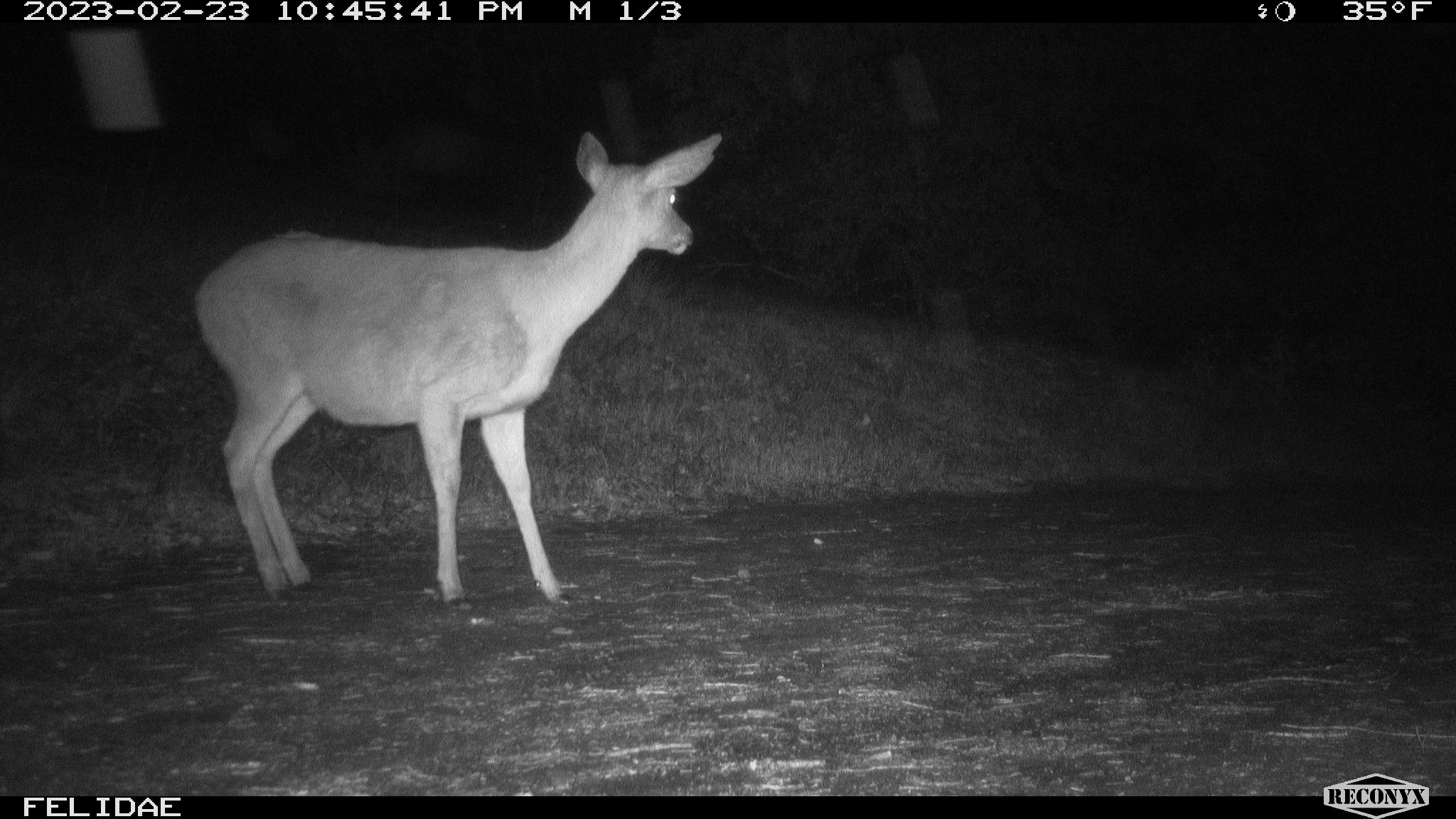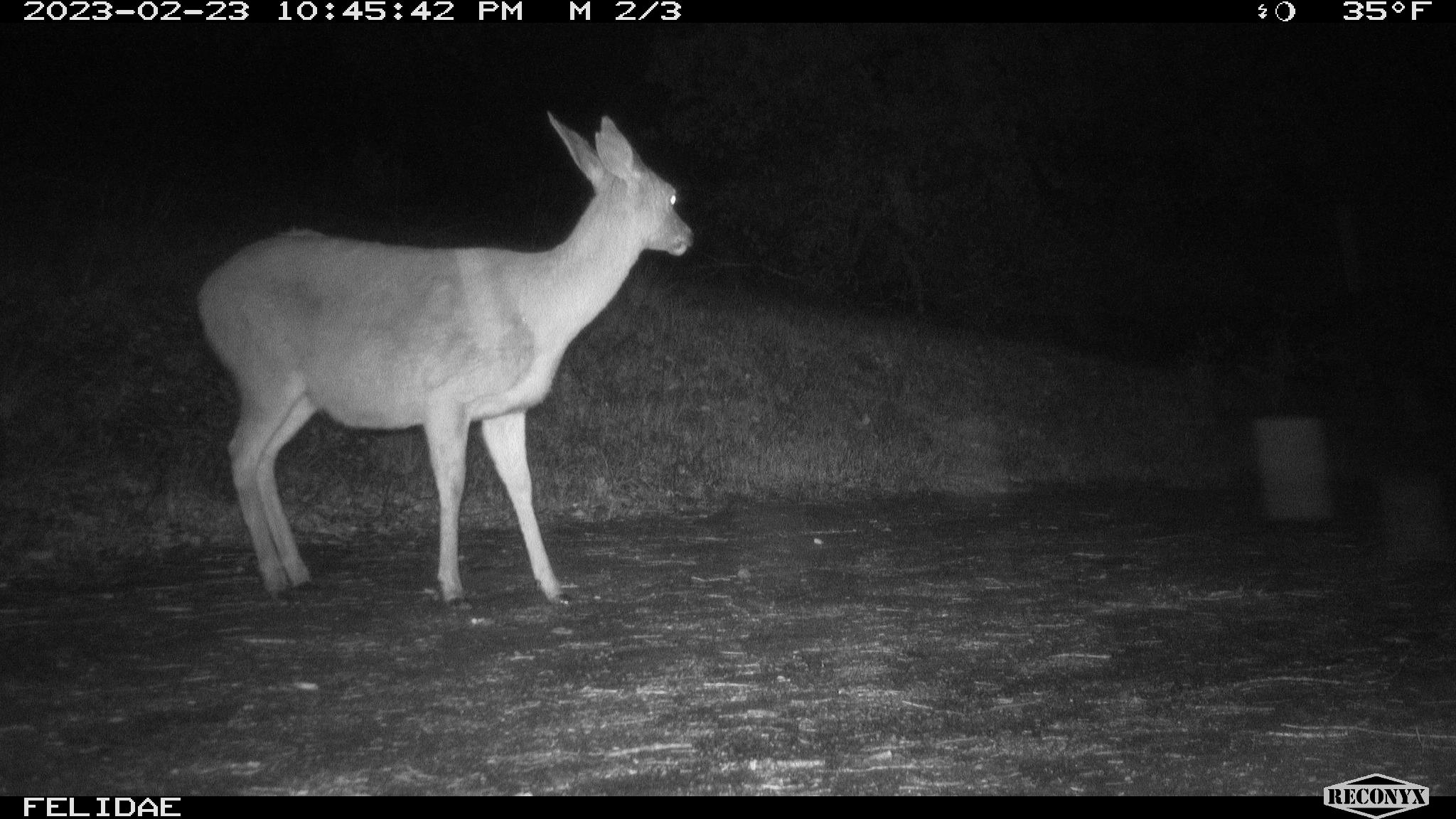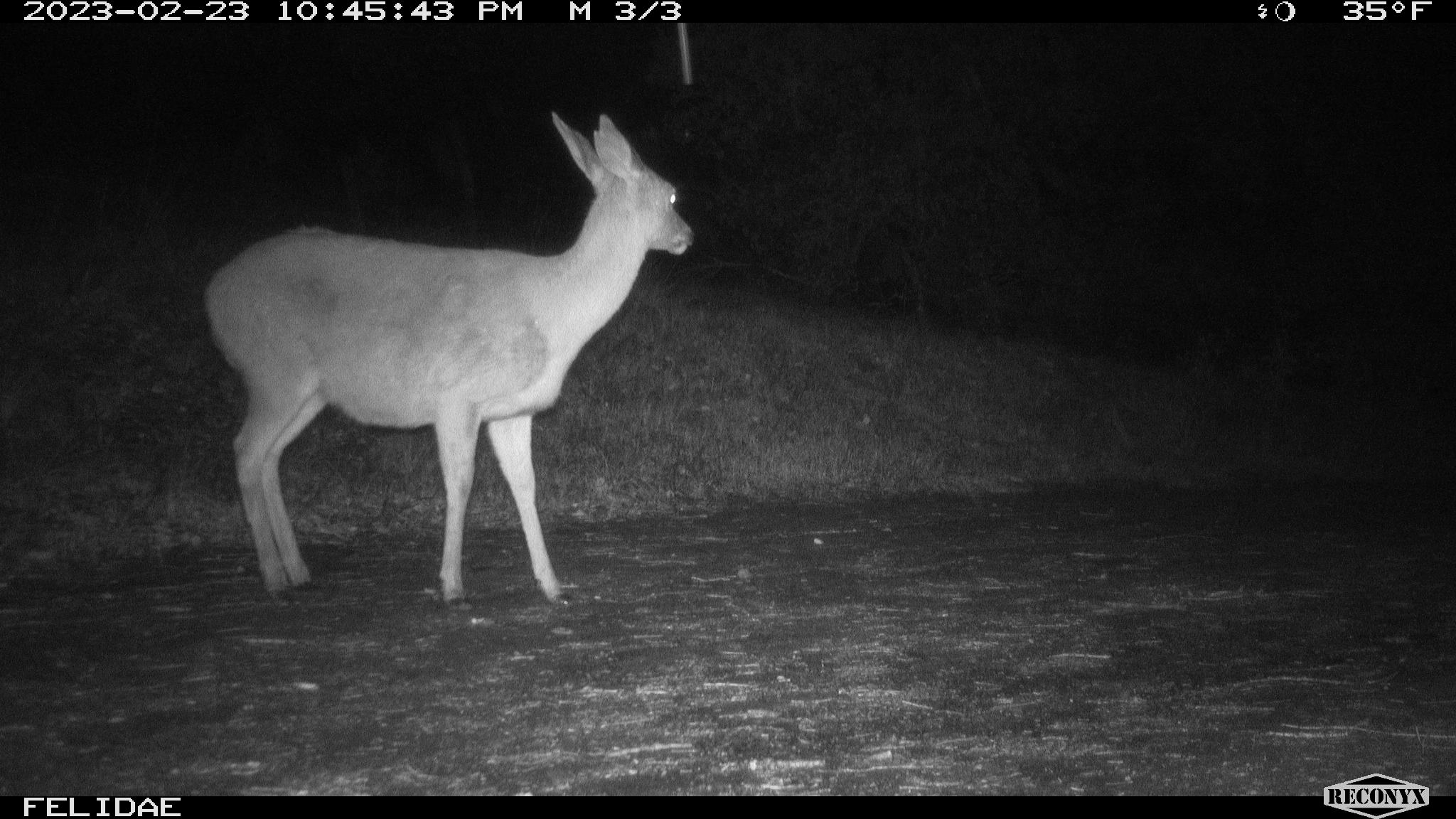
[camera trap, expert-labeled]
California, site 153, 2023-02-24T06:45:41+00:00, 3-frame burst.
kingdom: Animalia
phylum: Chordata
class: Mammalia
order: Artiodactyla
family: Cervidae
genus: Odocoileus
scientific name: Odocoileus hemionus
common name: mule deer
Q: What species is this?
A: Mule deer (Odocoileus hemionus).